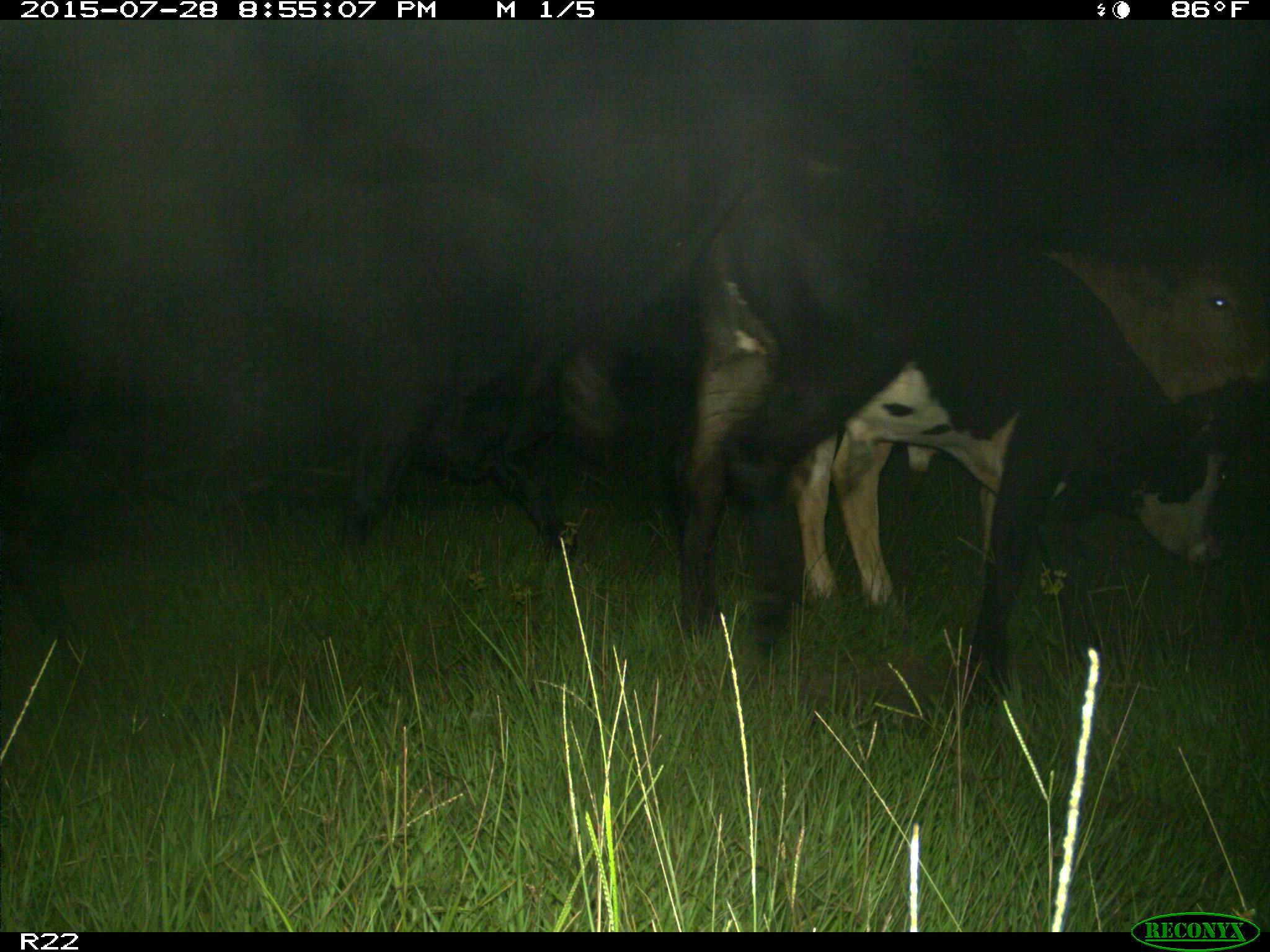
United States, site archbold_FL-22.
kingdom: Animalia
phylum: Chordata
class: Mammalia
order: Artiodactyla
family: Bovidae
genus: Bos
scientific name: Bos taurus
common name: domestic cow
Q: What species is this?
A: Bos taurus (domestic cow).